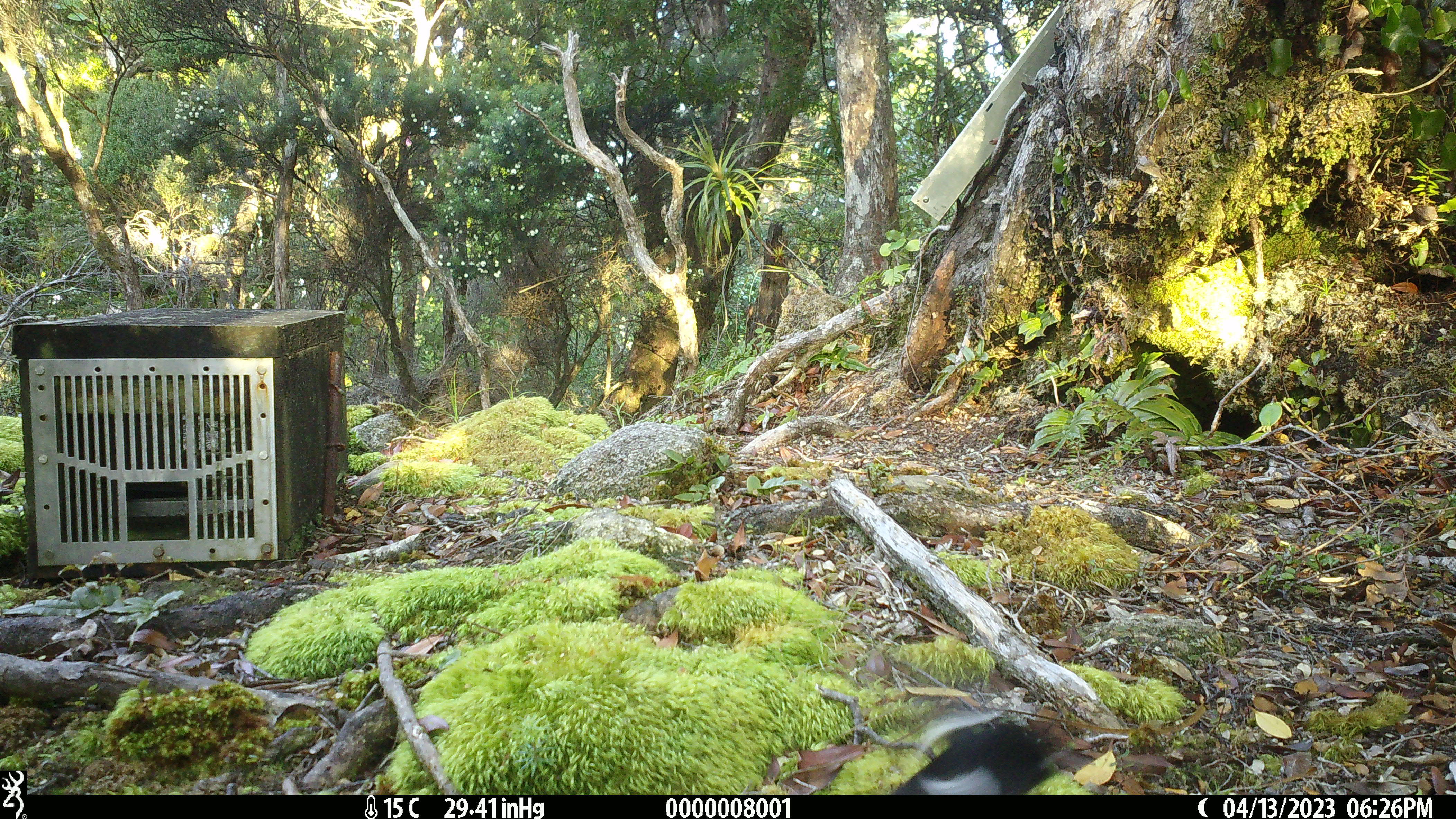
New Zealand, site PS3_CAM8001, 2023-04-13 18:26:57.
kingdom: Animalia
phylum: Chordata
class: Aves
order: Passeriformes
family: Petroicidae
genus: Petroica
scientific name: Petroica macrocephala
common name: tomtit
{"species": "tomtit (Petroica macrocephala)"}